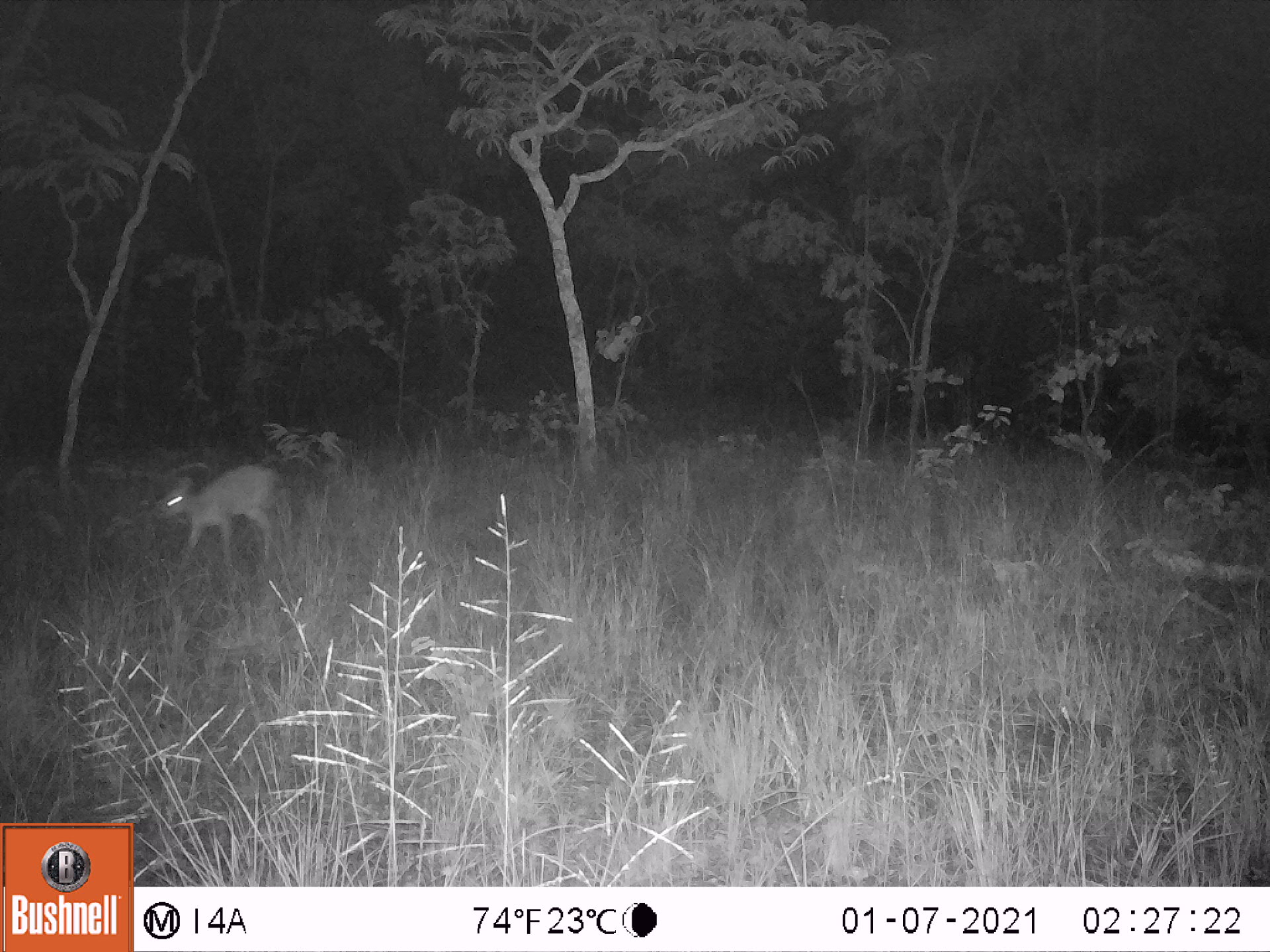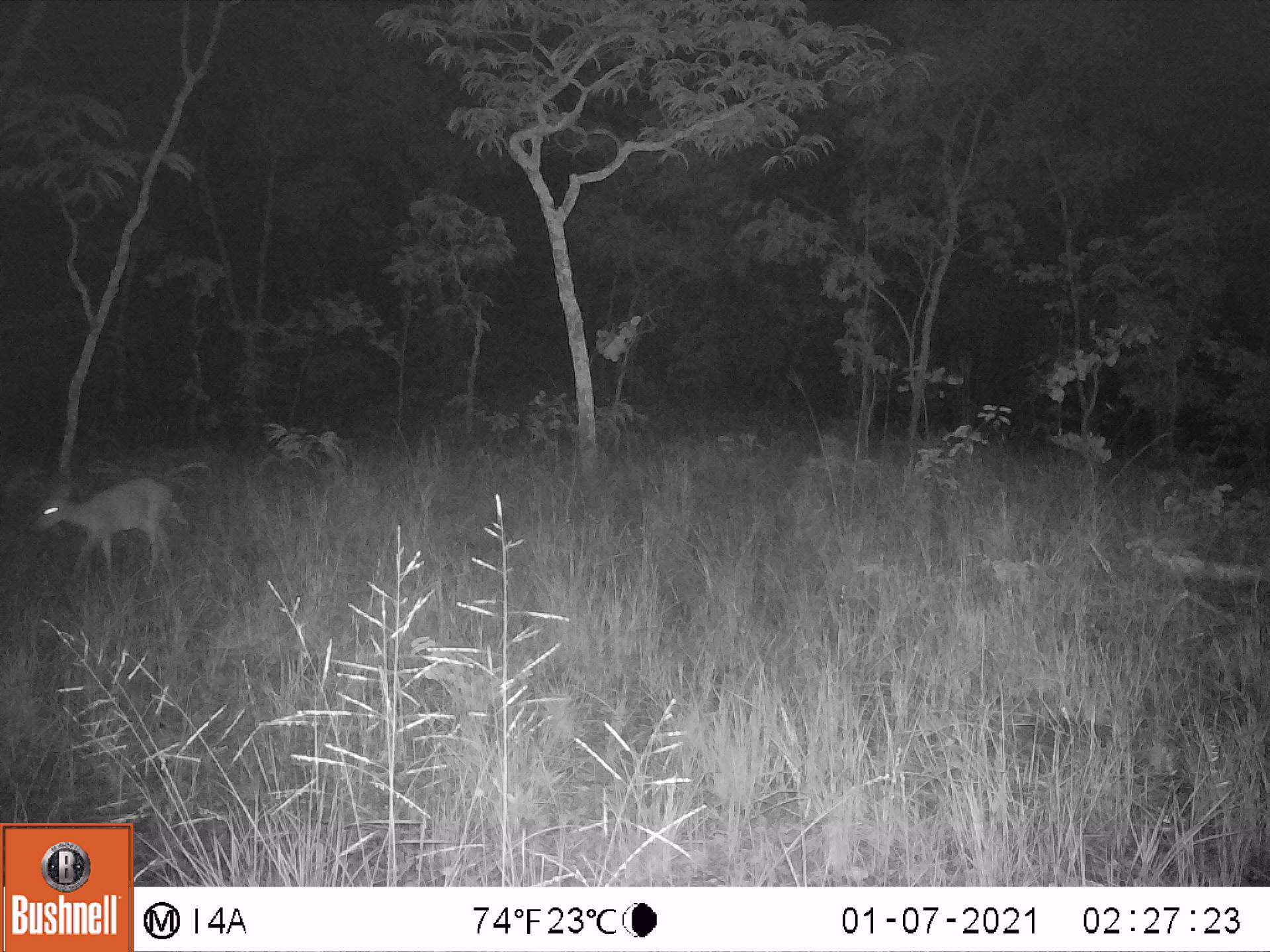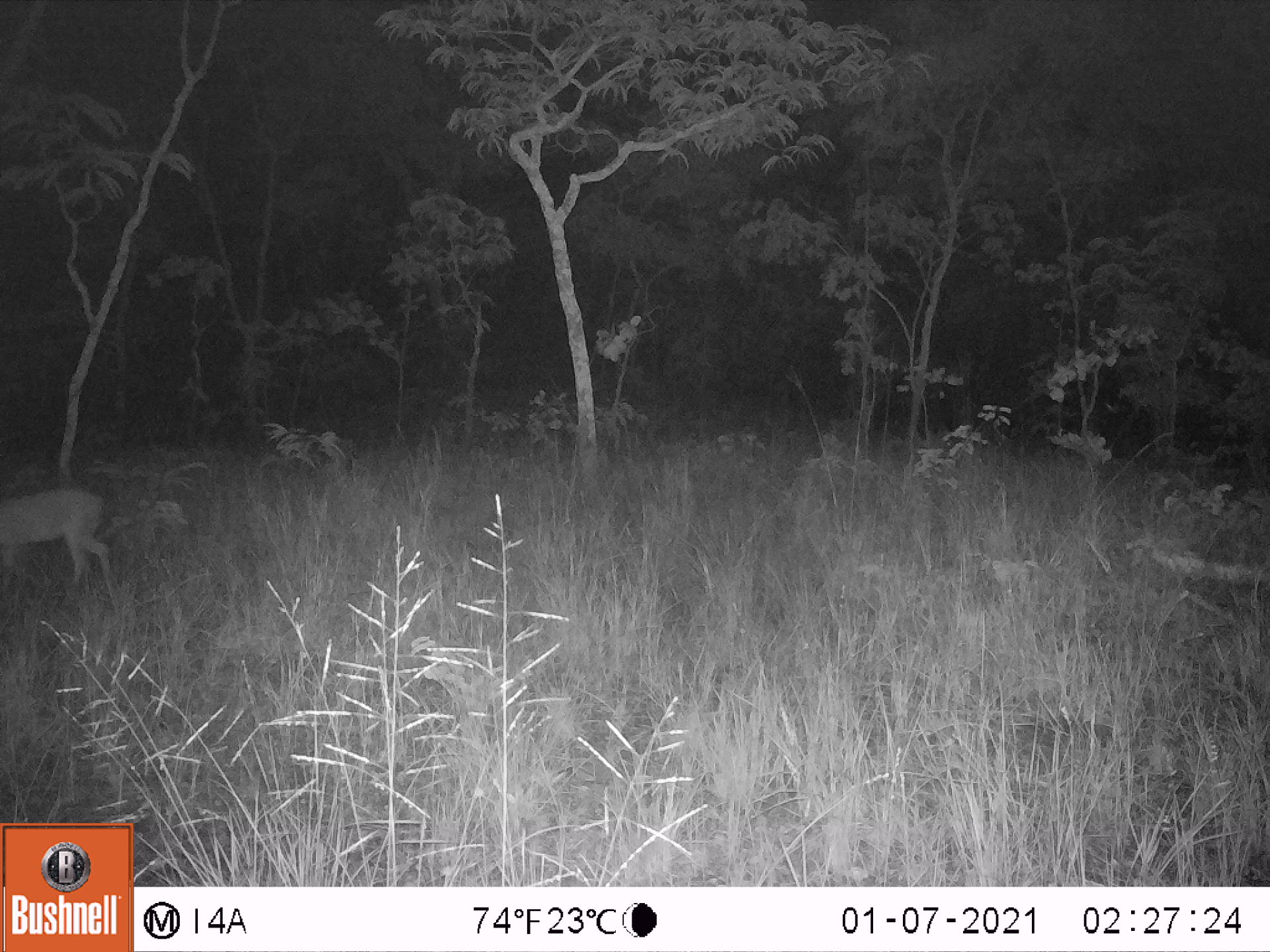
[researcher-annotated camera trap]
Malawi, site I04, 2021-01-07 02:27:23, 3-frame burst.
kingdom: Animalia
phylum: Chordata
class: Mammalia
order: Artiodactyla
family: Bovidae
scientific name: Antilopinae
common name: small antelope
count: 1